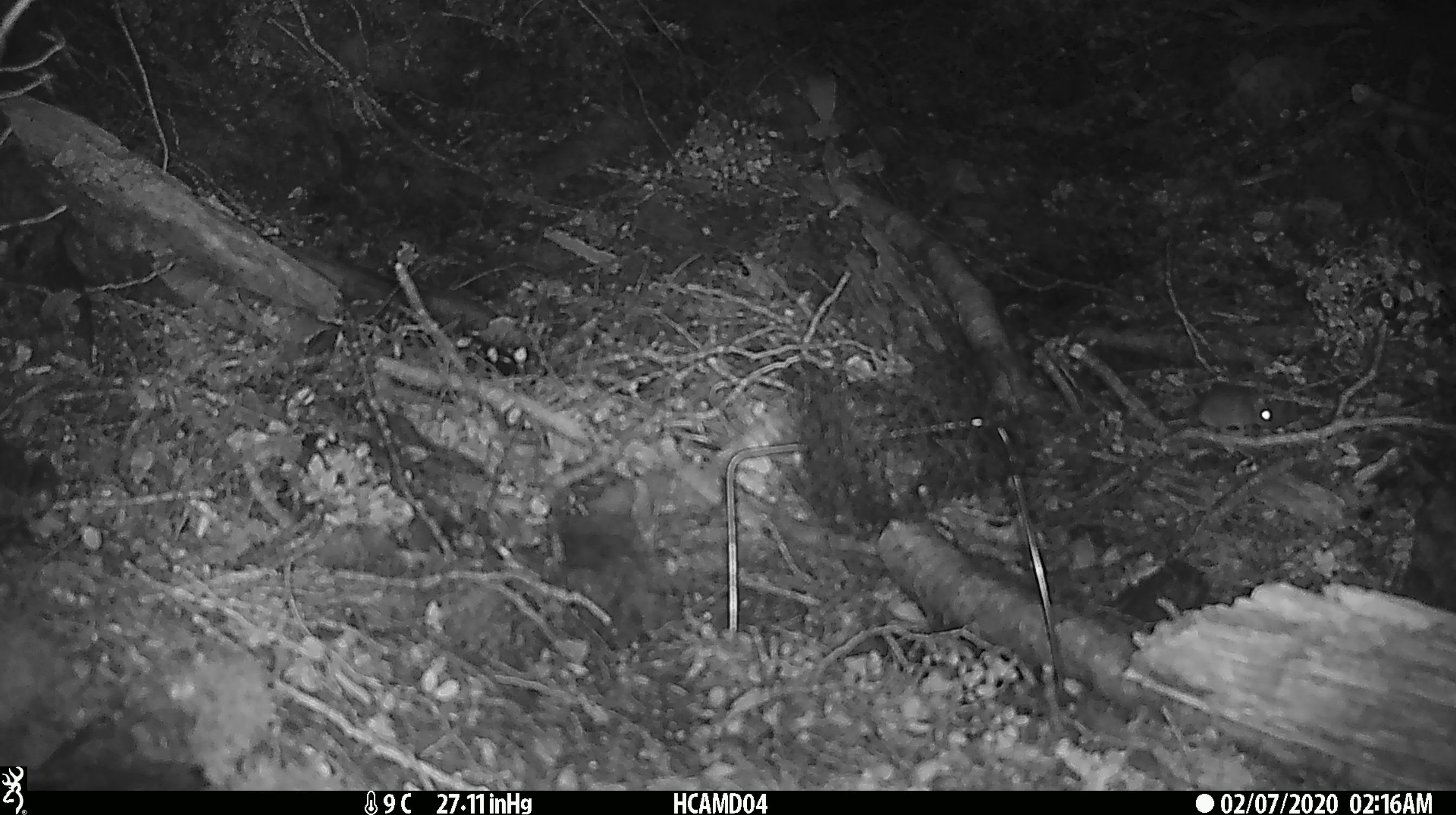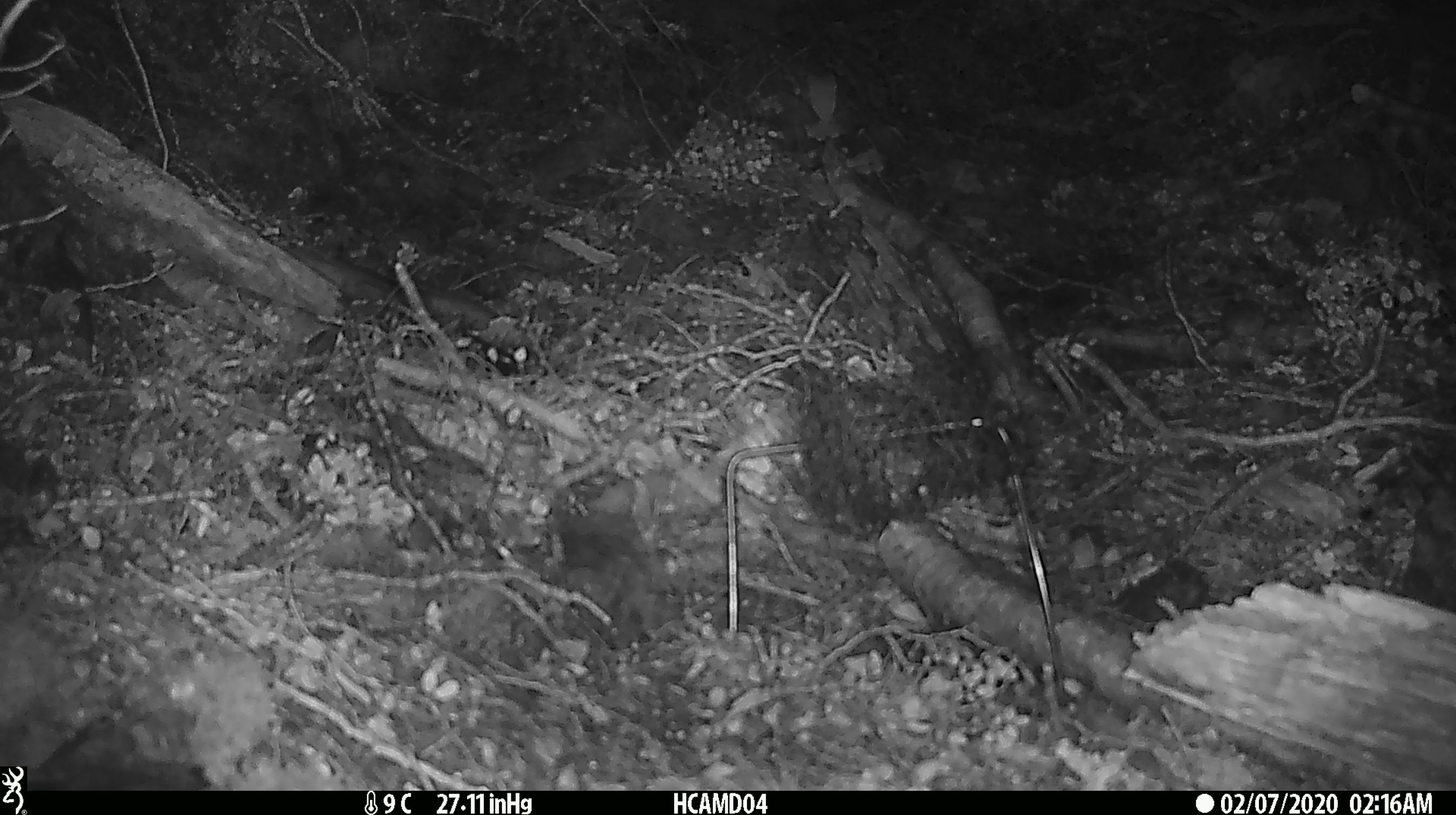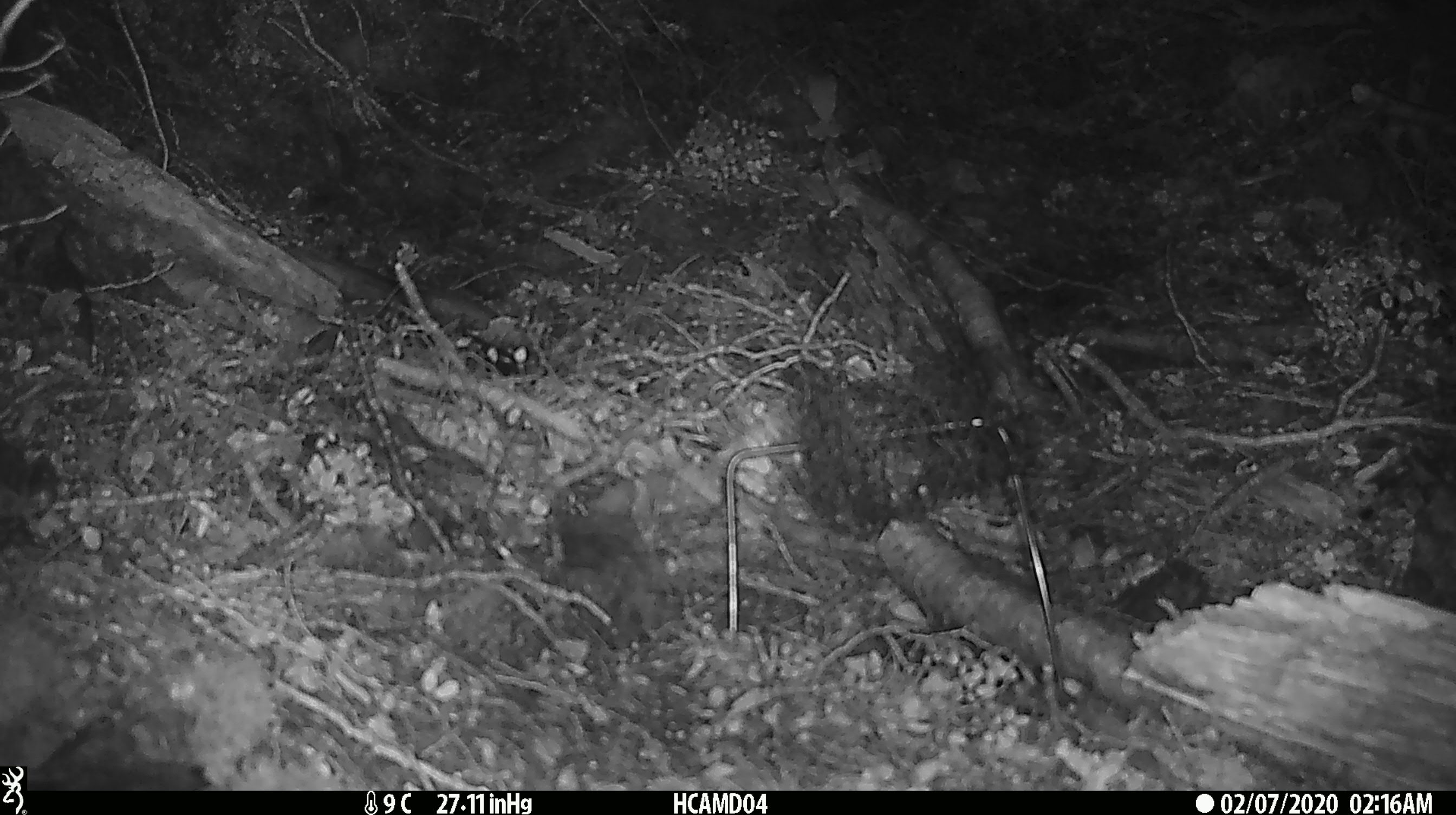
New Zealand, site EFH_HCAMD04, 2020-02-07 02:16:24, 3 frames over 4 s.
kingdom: Animalia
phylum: Chordata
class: Mammalia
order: Rodentia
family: Muridae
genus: Mus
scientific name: Mus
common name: mouse